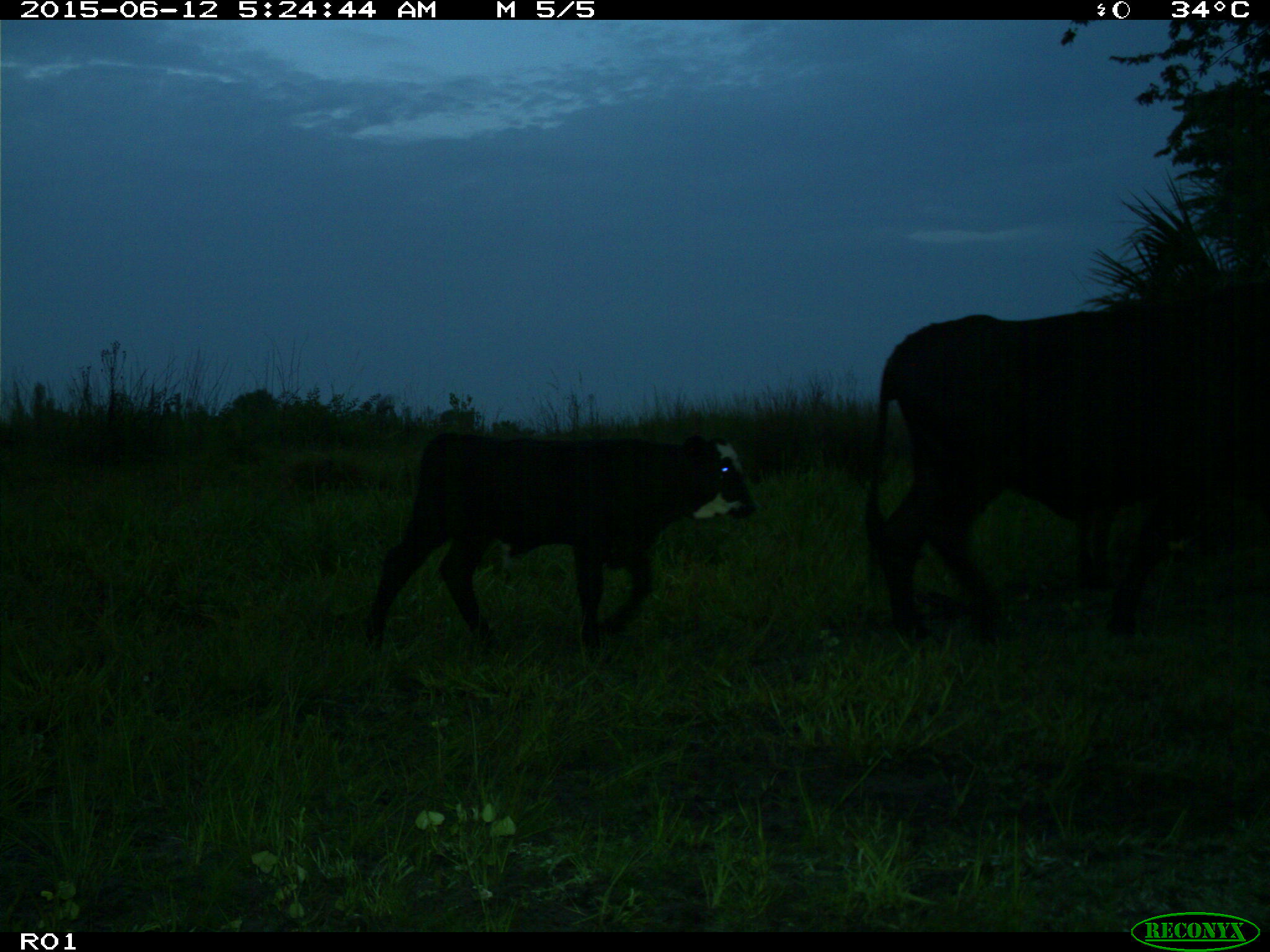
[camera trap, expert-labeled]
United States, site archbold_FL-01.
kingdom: Animalia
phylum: Chordata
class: Mammalia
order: Artiodactyla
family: Bovidae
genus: Bos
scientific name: Bos taurus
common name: domestic cow